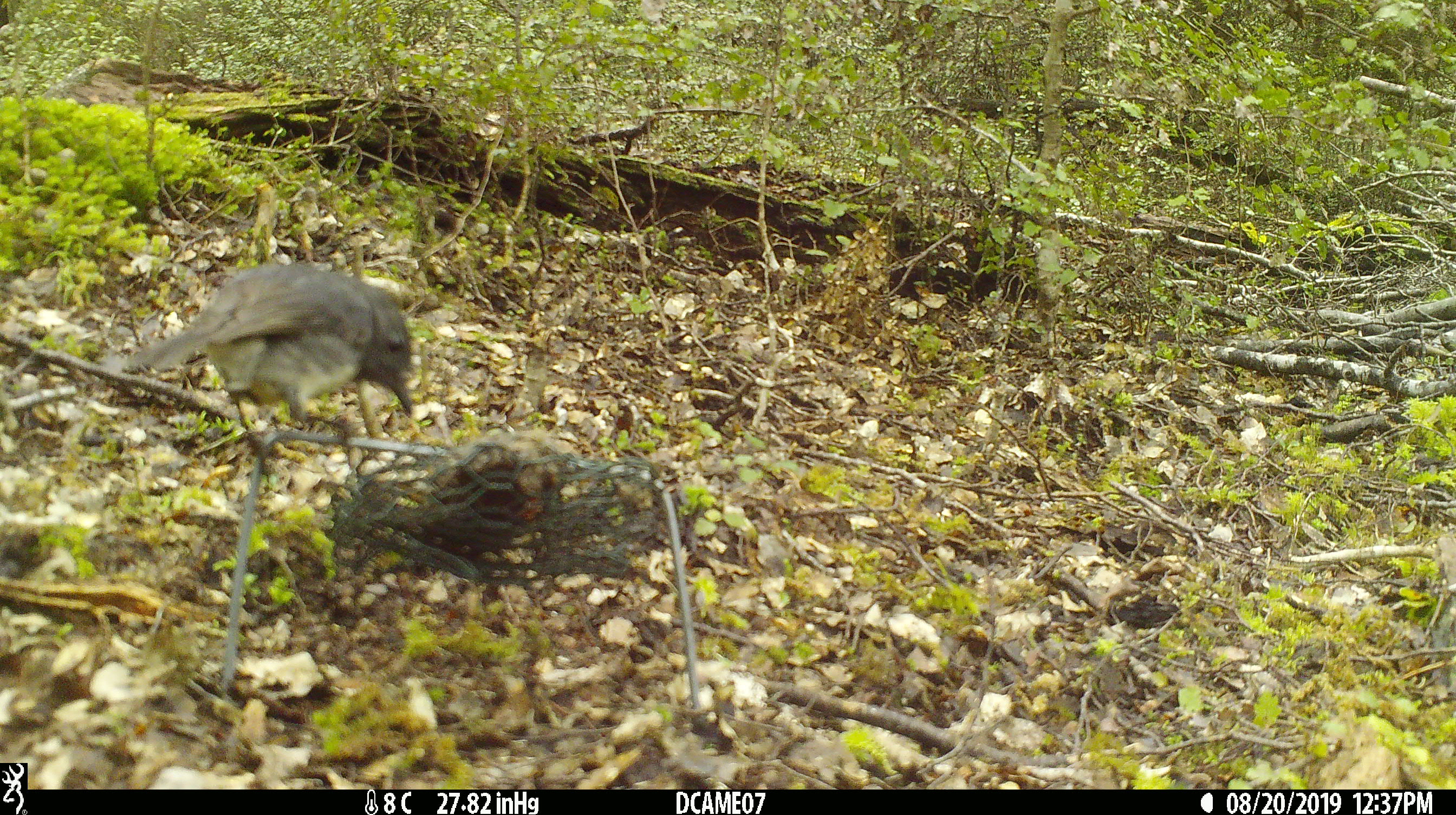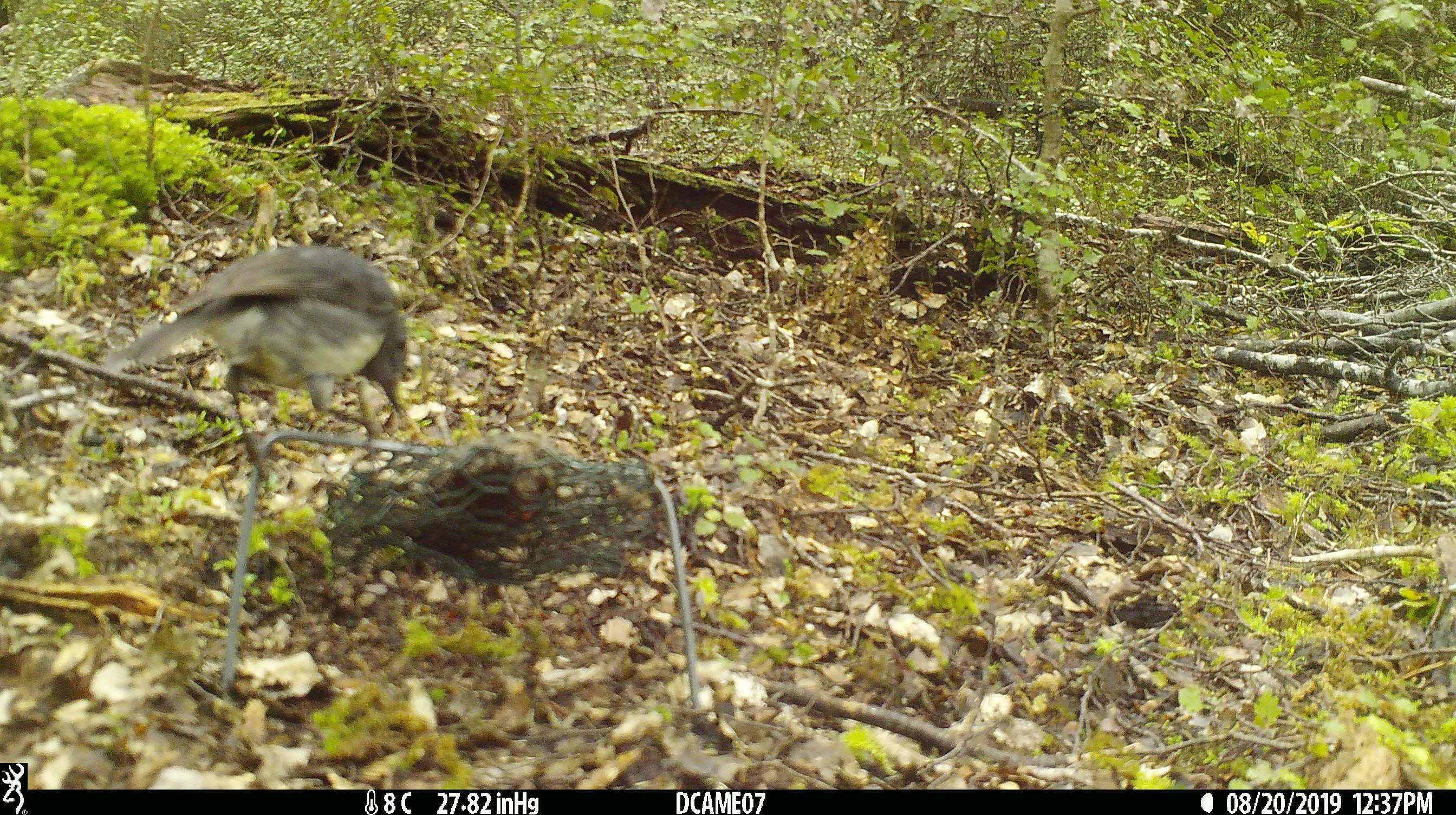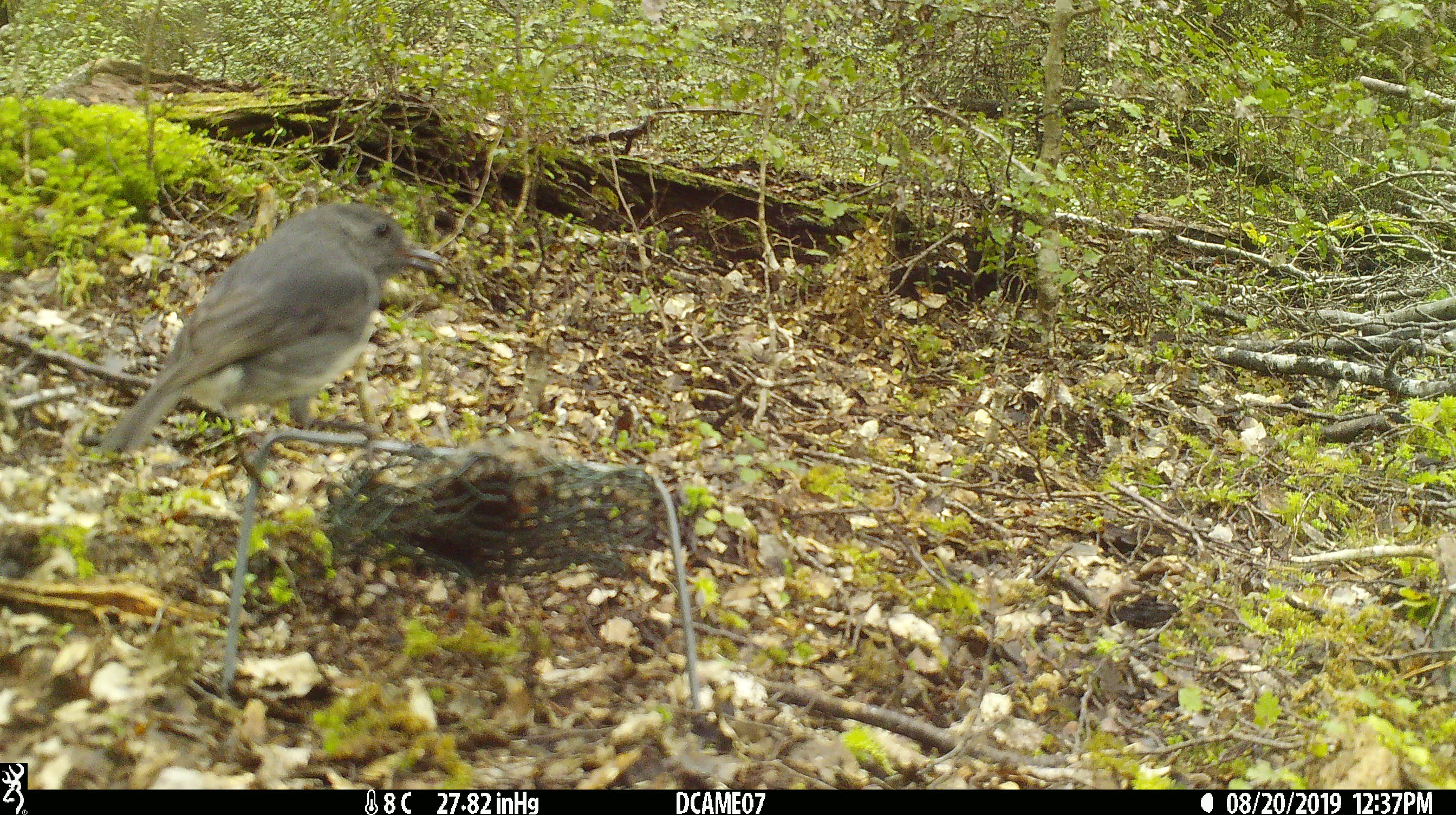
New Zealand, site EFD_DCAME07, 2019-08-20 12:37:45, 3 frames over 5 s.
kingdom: Animalia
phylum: Chordata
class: Aves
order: Passeriformes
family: Petroicidae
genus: Petroica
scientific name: Petroica australis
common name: new zealand robin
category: robin